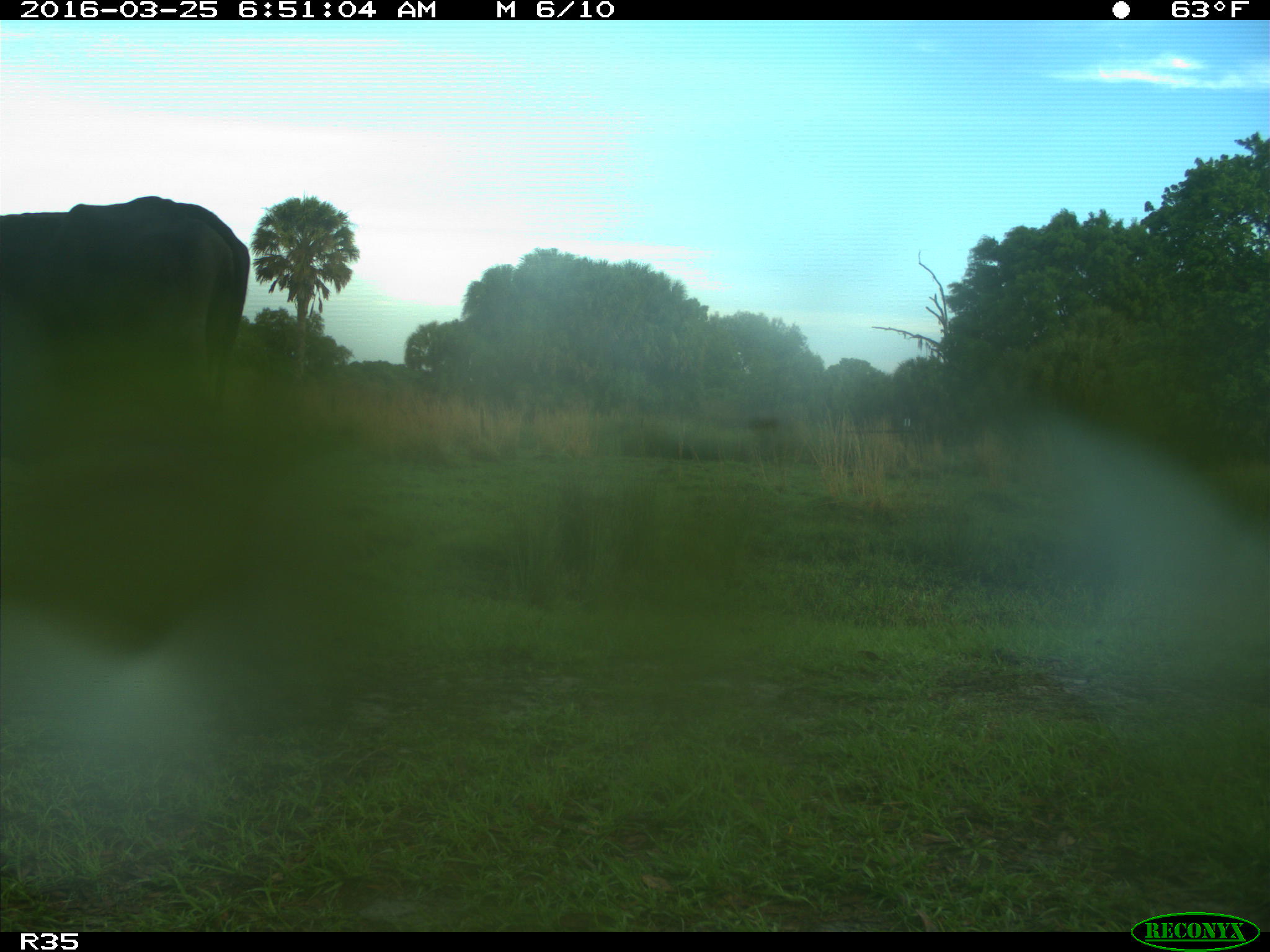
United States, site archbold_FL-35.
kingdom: Animalia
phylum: Chordata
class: Mammalia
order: Artiodactyla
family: Bovidae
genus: Bos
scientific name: Bos taurus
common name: domestic cow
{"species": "Bos taurus (domestic cow)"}